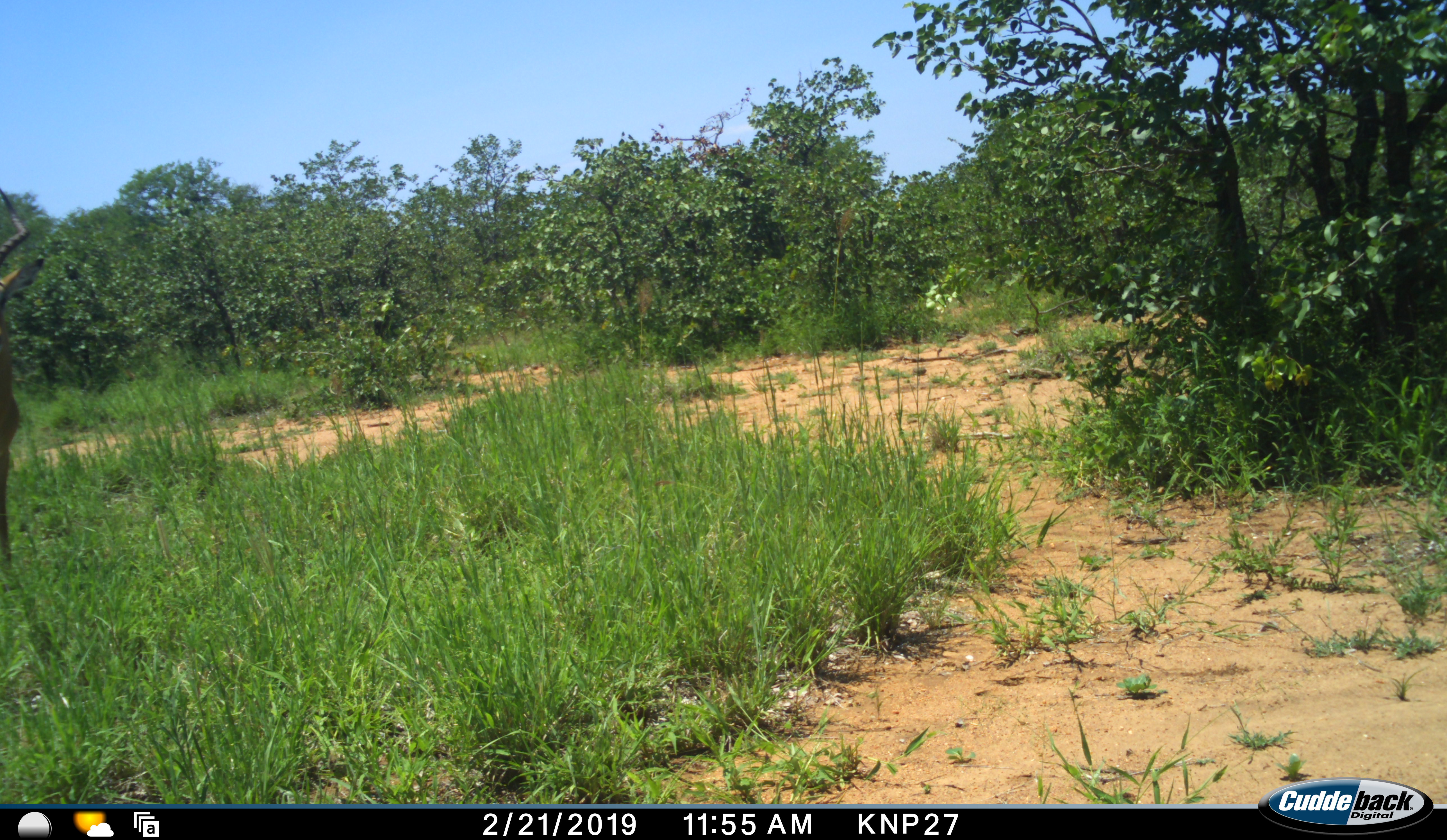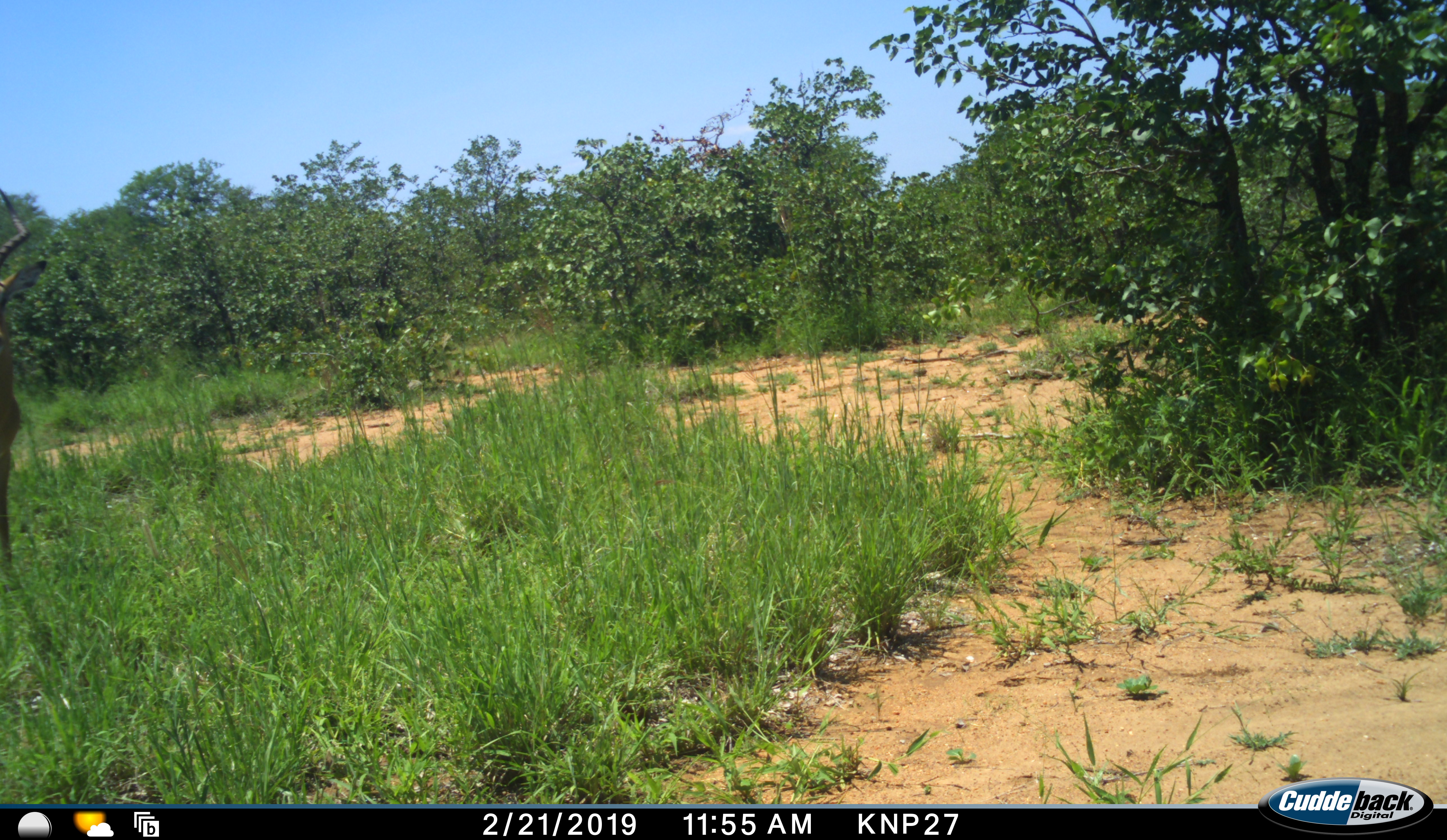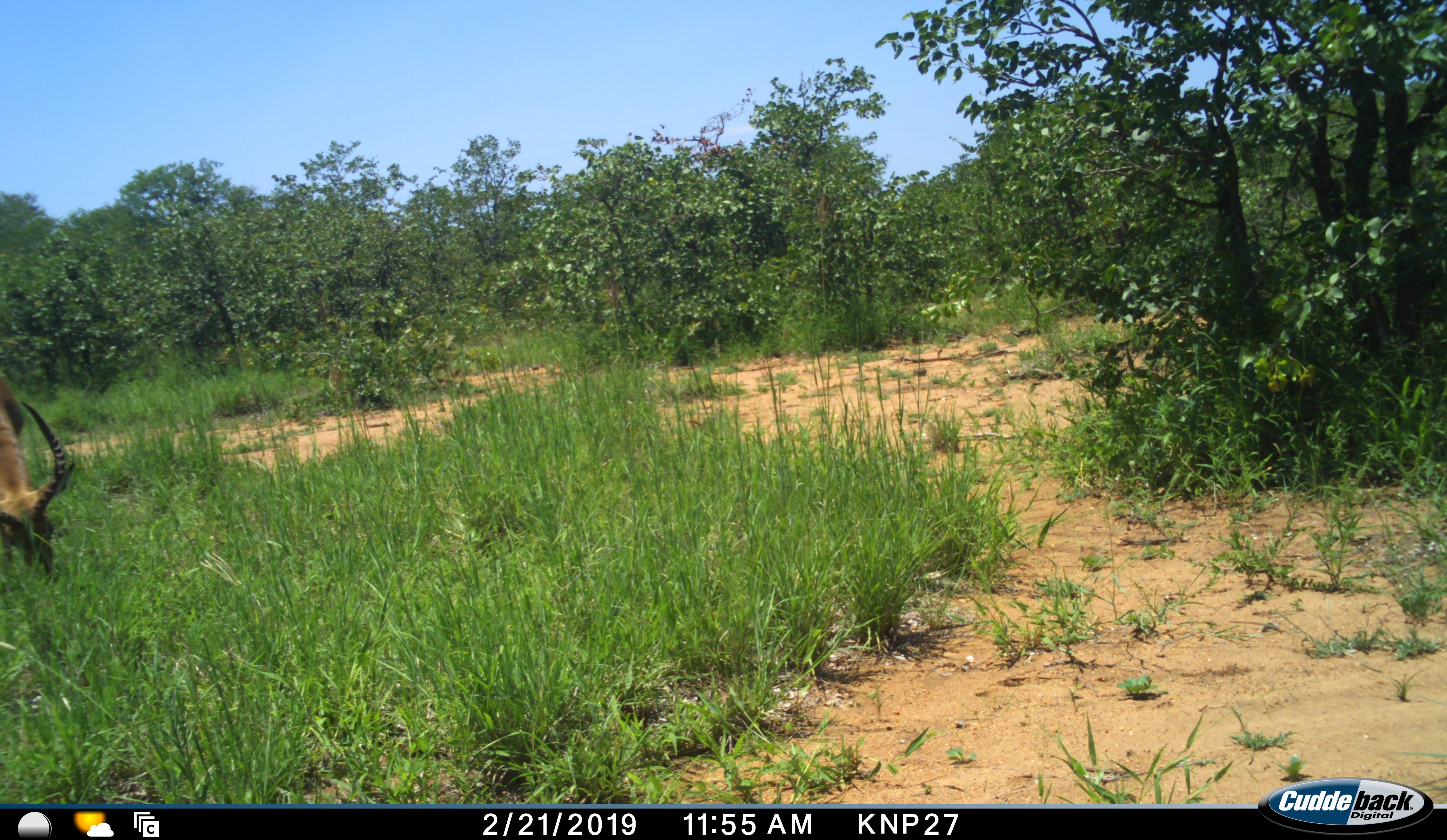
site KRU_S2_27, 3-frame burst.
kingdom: Animalia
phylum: Chordata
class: Mammalia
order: Artiodactyla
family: Bovidae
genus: Aepyceros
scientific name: Aepyceros melampus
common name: impala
Impala (Aepyceros melampus), count 1. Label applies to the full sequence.